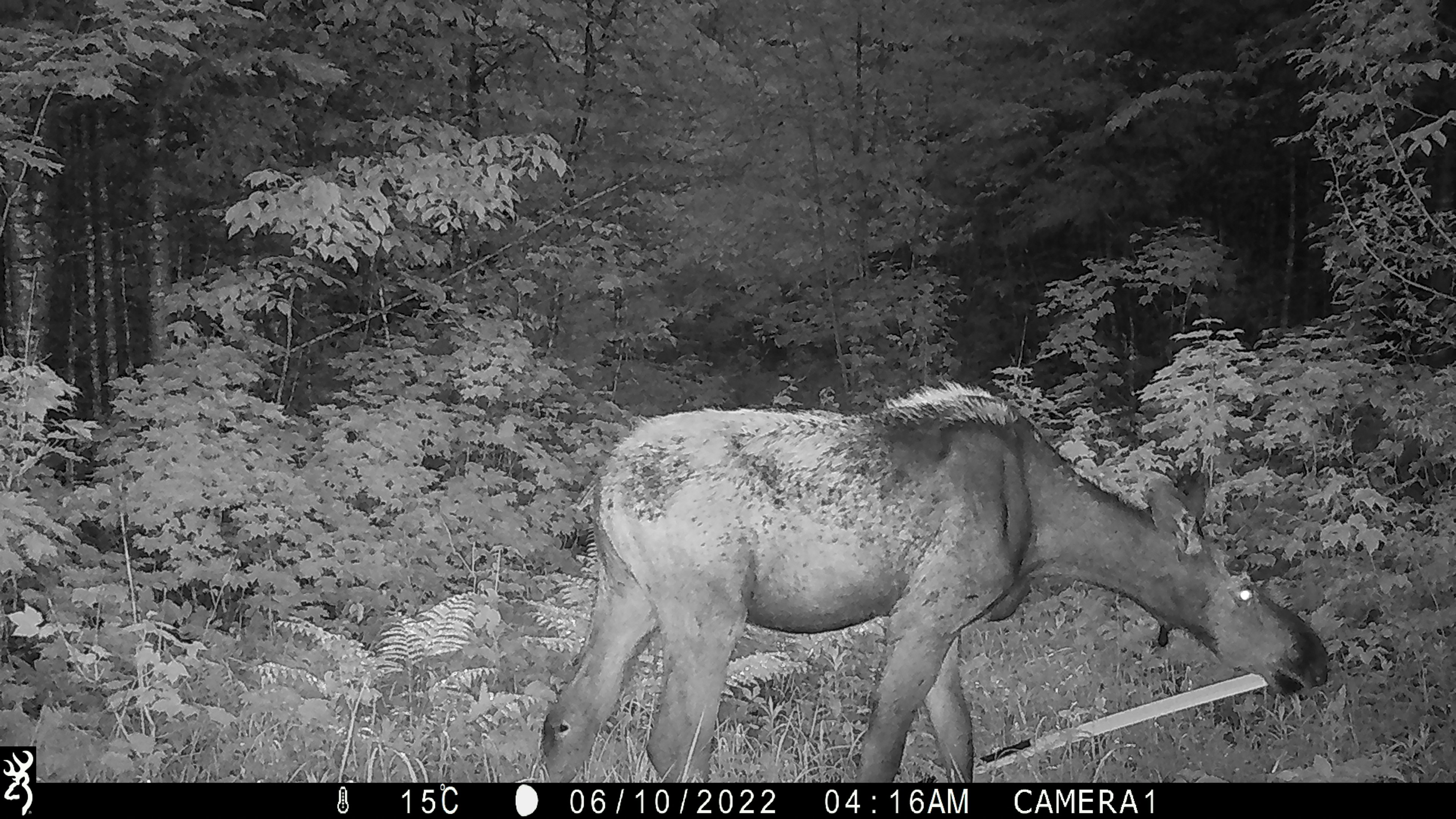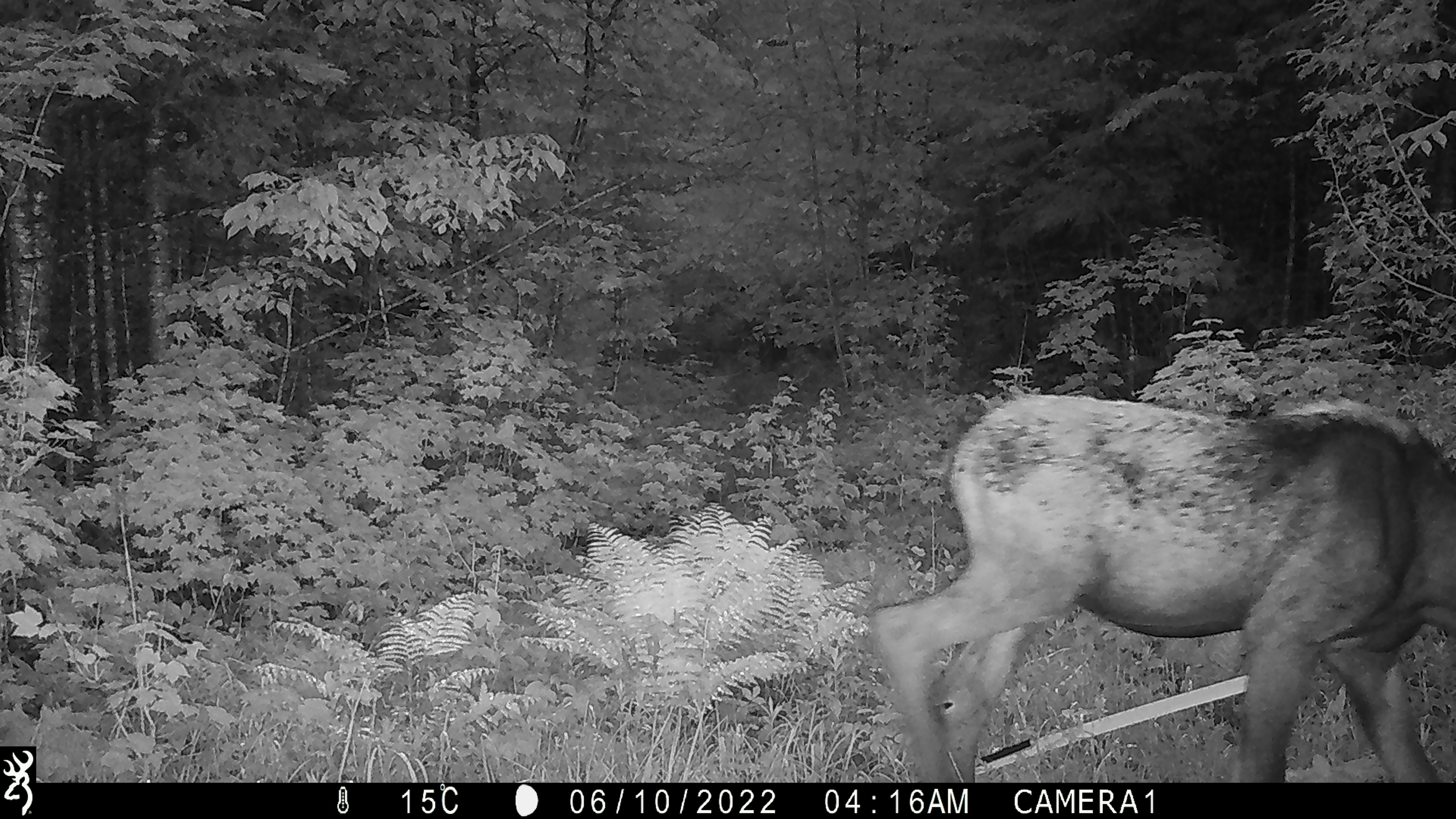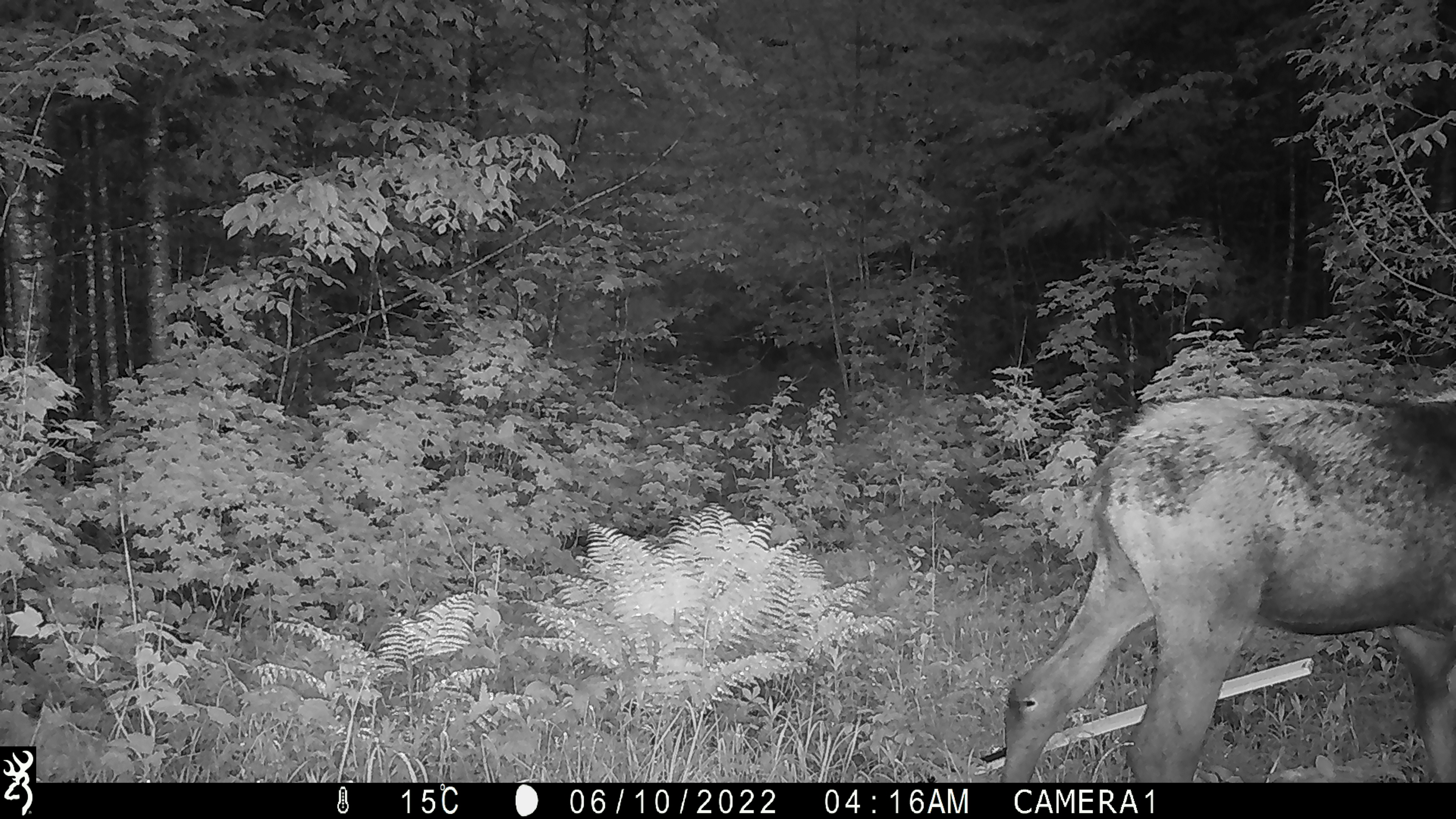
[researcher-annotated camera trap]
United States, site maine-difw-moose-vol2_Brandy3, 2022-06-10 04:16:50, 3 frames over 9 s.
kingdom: Animalia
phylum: Chordata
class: Mammalia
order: Artiodactyla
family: Cervidae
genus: Alces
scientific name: Alces alces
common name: moose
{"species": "moose (Alces alces)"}